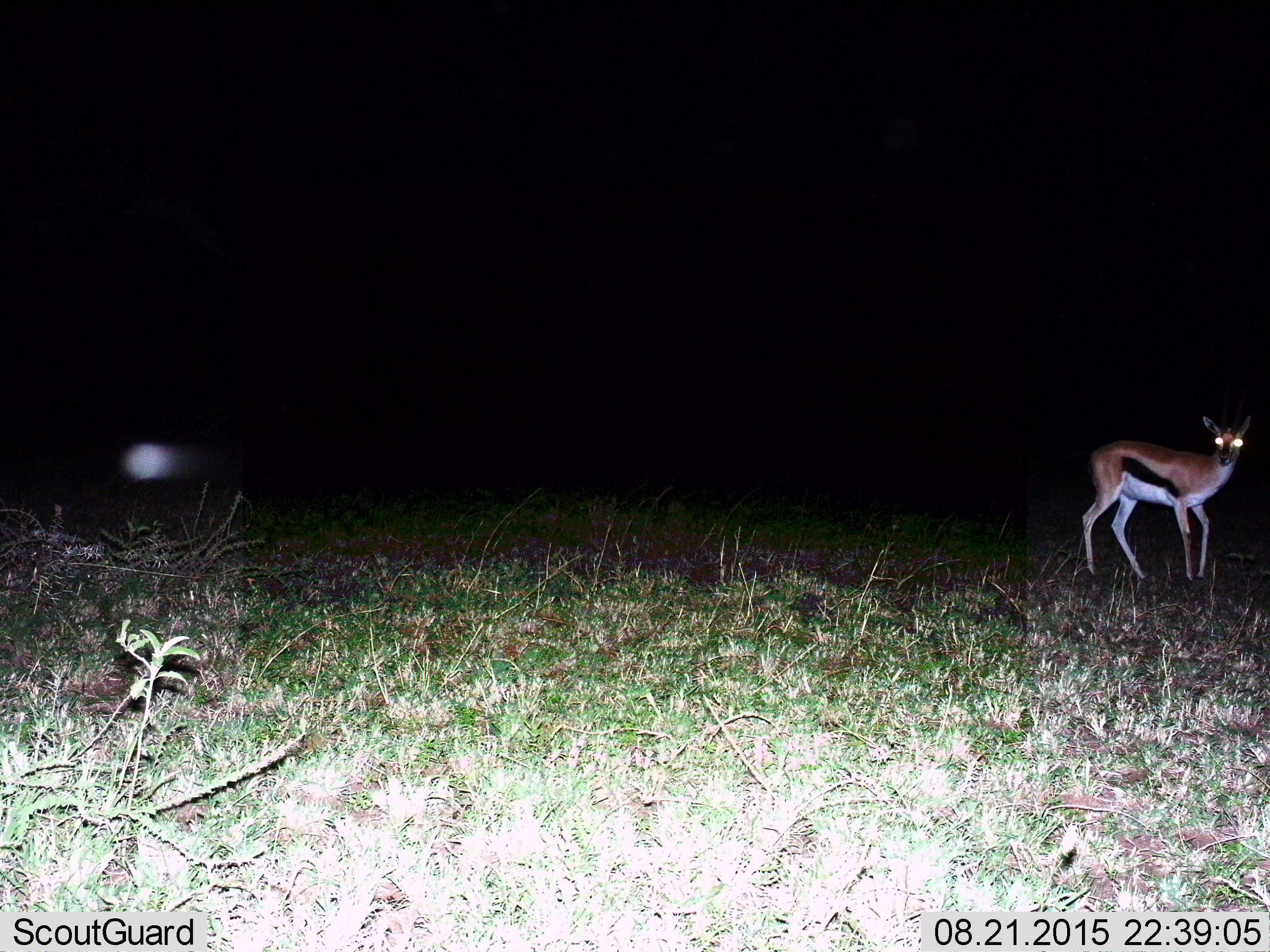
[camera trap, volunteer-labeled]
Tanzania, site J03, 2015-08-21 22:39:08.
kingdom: Animalia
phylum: Chordata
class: Mammalia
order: Artiodactyla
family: Bovidae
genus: Eudorcas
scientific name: Eudorcas thomsonii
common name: thomson's gazelle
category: gazellethomsons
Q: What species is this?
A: Gazellethomsons (thomson's gazelle) (Eudorcas thomsonii).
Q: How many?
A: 1.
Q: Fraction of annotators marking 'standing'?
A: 62%.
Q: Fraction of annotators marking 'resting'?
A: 0%.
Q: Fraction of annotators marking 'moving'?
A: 38%.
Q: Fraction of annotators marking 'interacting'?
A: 0%.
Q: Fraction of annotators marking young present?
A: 12%.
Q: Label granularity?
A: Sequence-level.